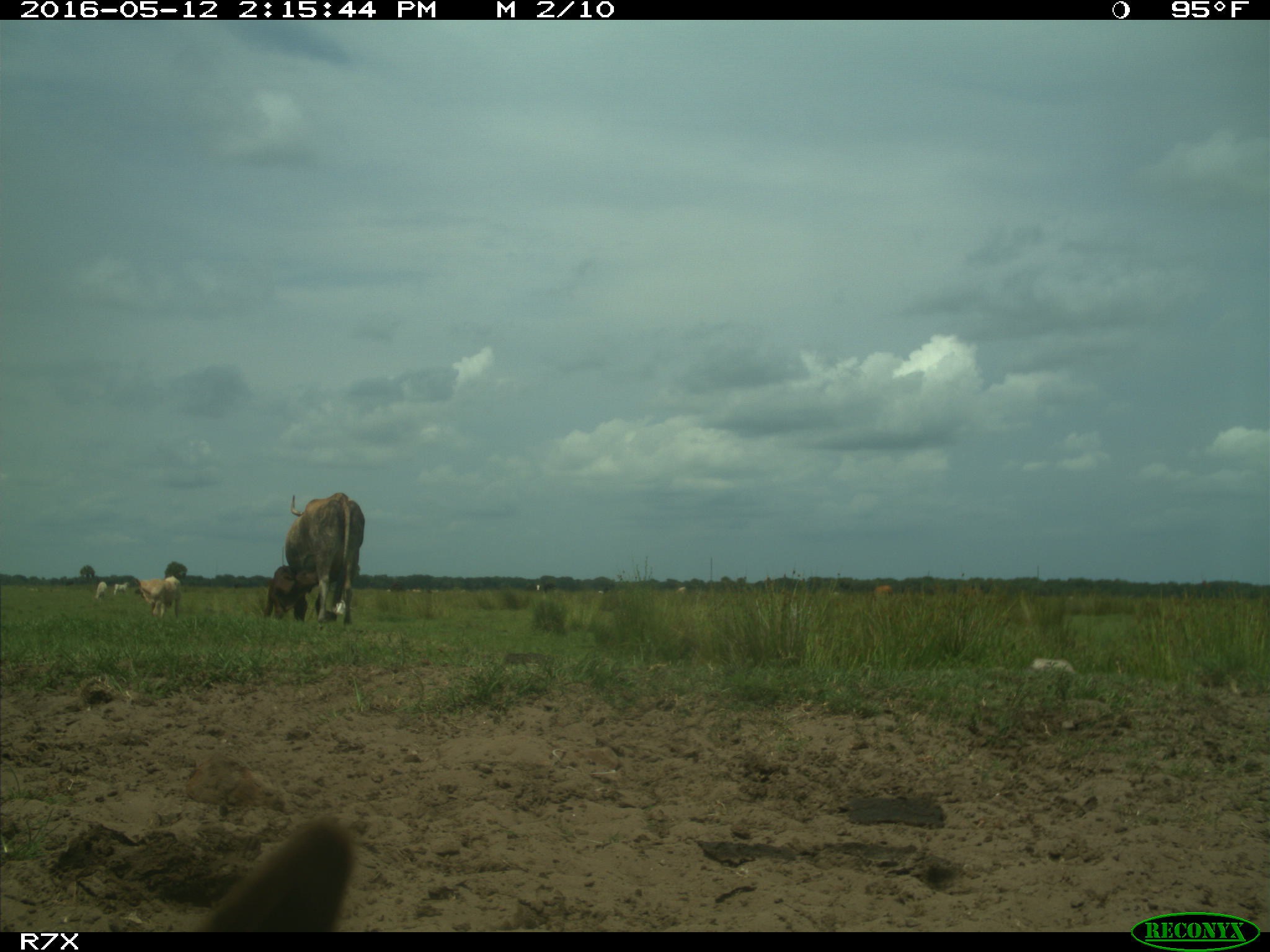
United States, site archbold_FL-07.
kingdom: Animalia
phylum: Chordata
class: Mammalia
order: Artiodactyla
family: Bovidae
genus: Bos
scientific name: Bos taurus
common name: domestic cow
Bos taurus (domestic cow).